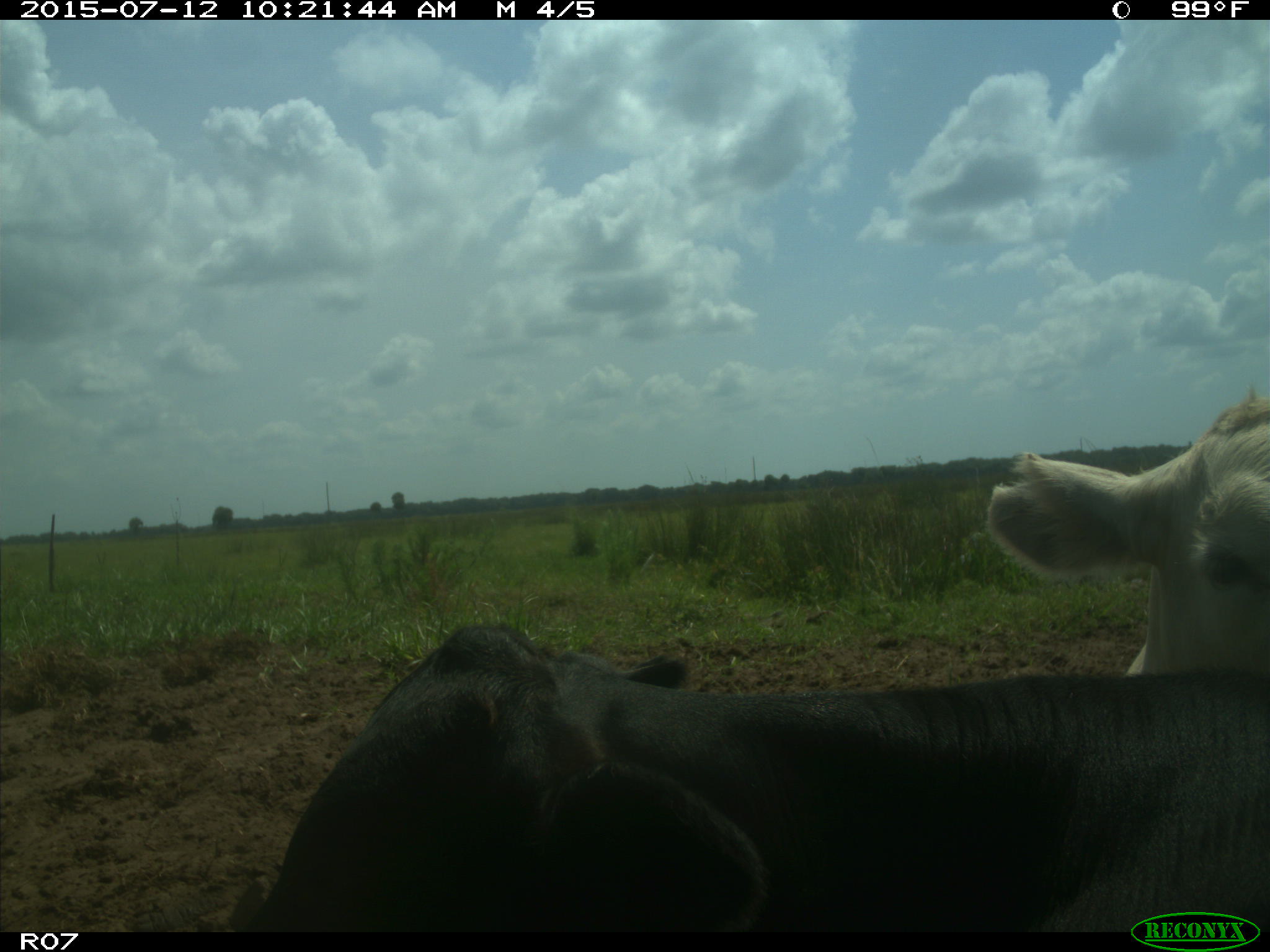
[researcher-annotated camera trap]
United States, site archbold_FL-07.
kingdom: Animalia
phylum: Chordata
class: Mammalia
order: Artiodactyla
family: Bovidae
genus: Bos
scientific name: Bos taurus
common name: domestic cow